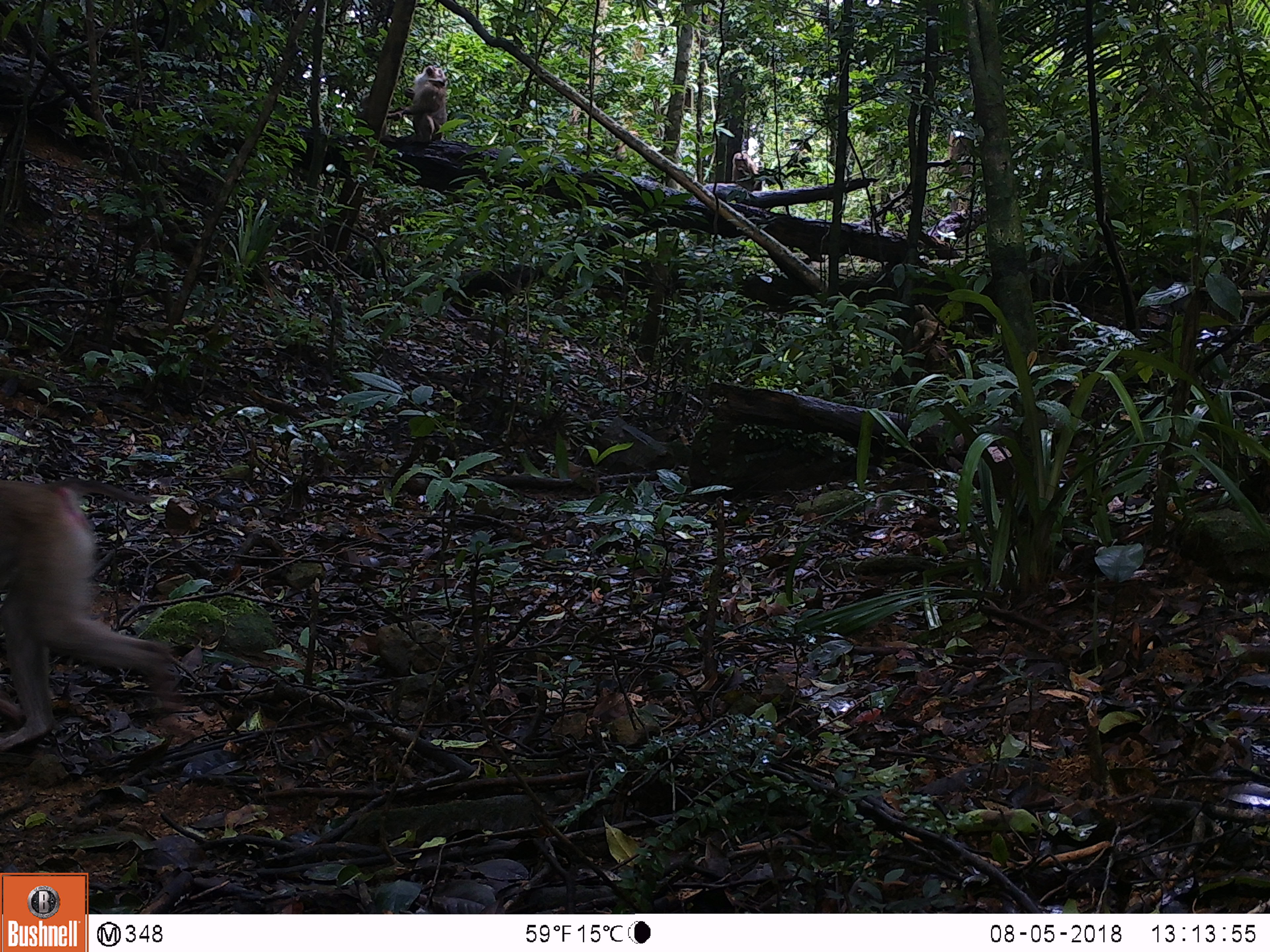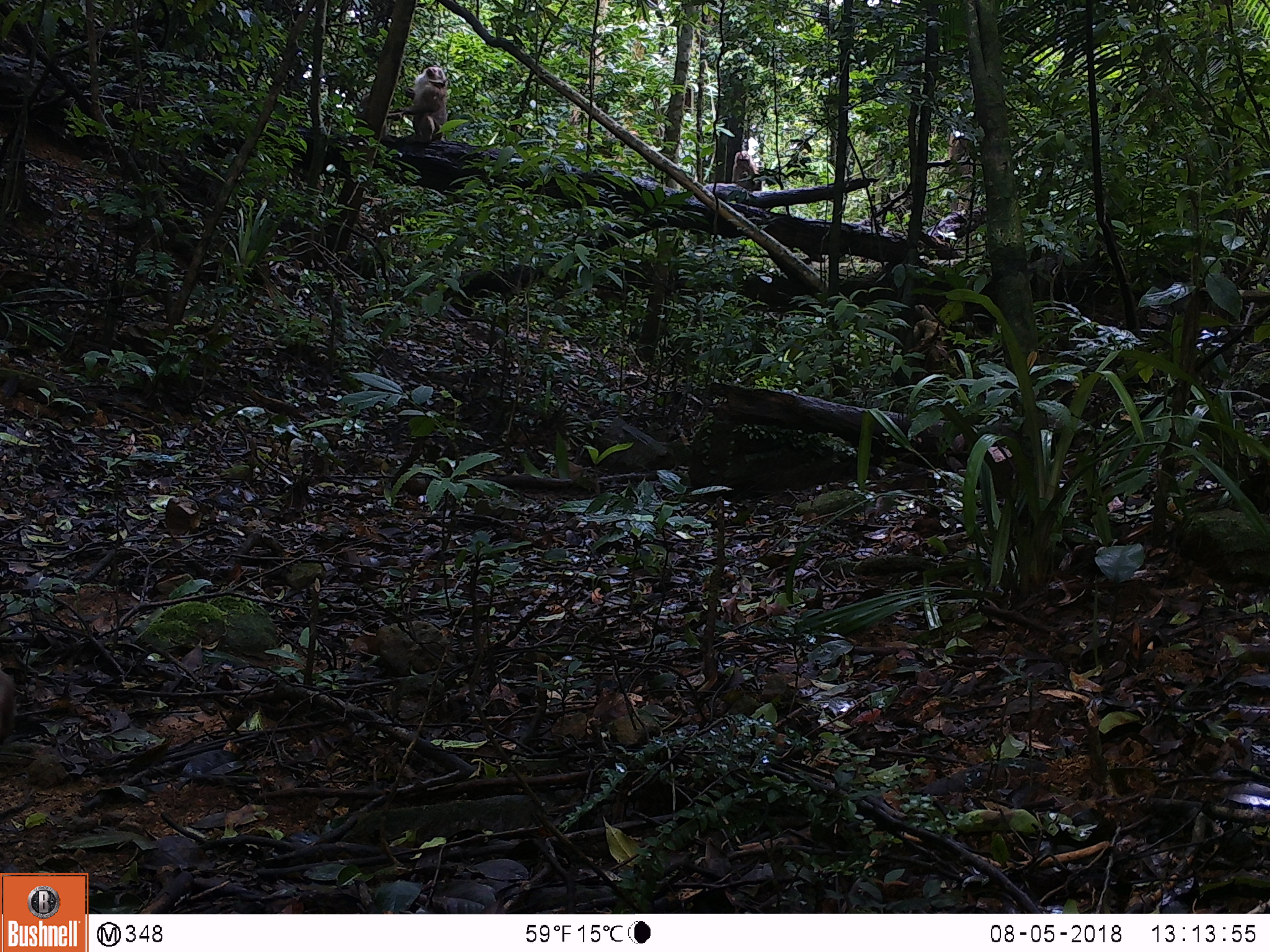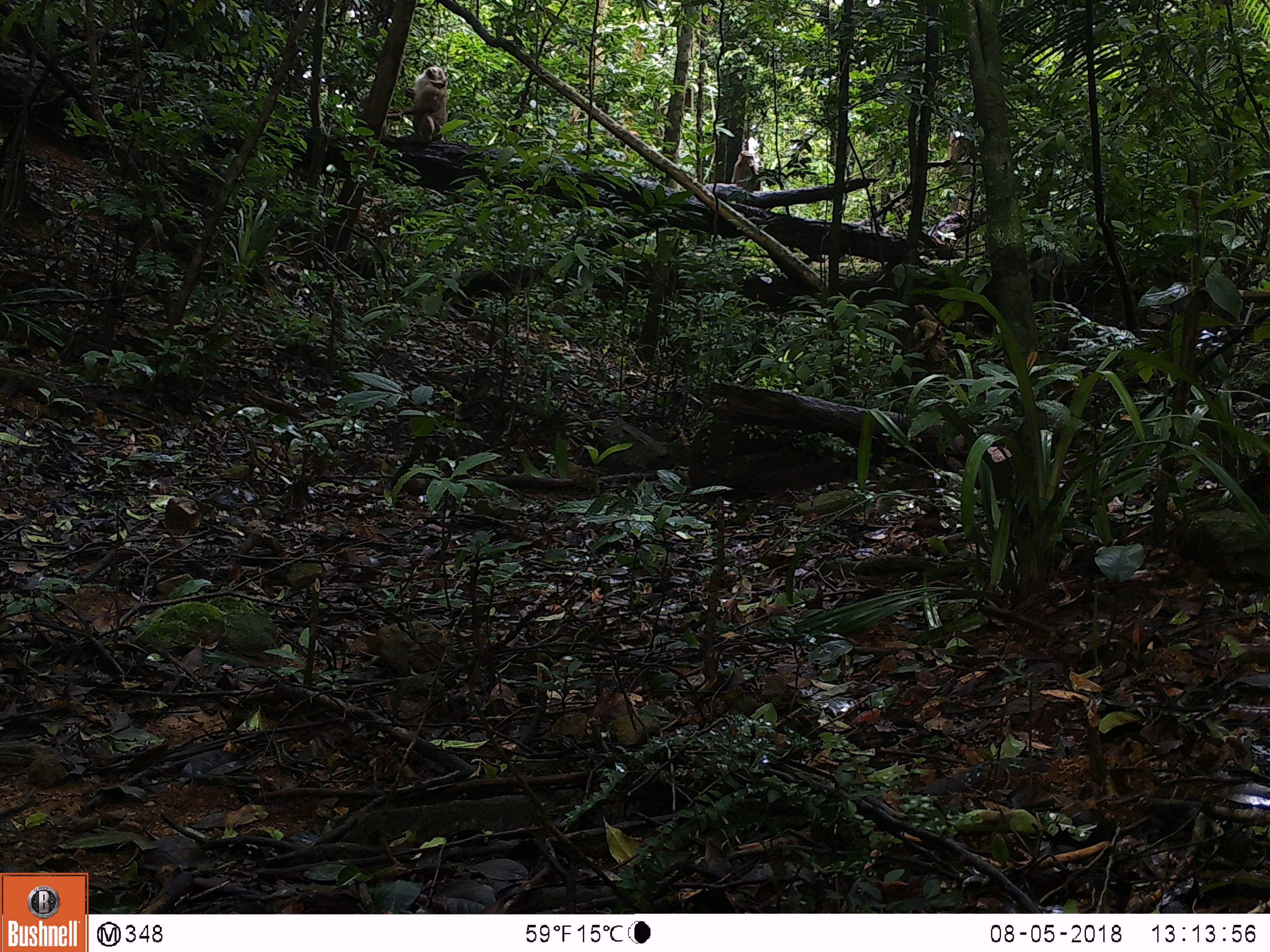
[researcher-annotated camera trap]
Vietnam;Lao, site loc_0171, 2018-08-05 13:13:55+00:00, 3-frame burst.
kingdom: Animalia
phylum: Chordata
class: Mammalia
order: Primates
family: Cercopithecidae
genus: Macaca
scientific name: Macaca nemestrina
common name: pig-tailed macaque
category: pig tailed macaque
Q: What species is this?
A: Pig tailed macaque (pig-tailed macaque) (Macaca nemestrina).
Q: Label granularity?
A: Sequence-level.